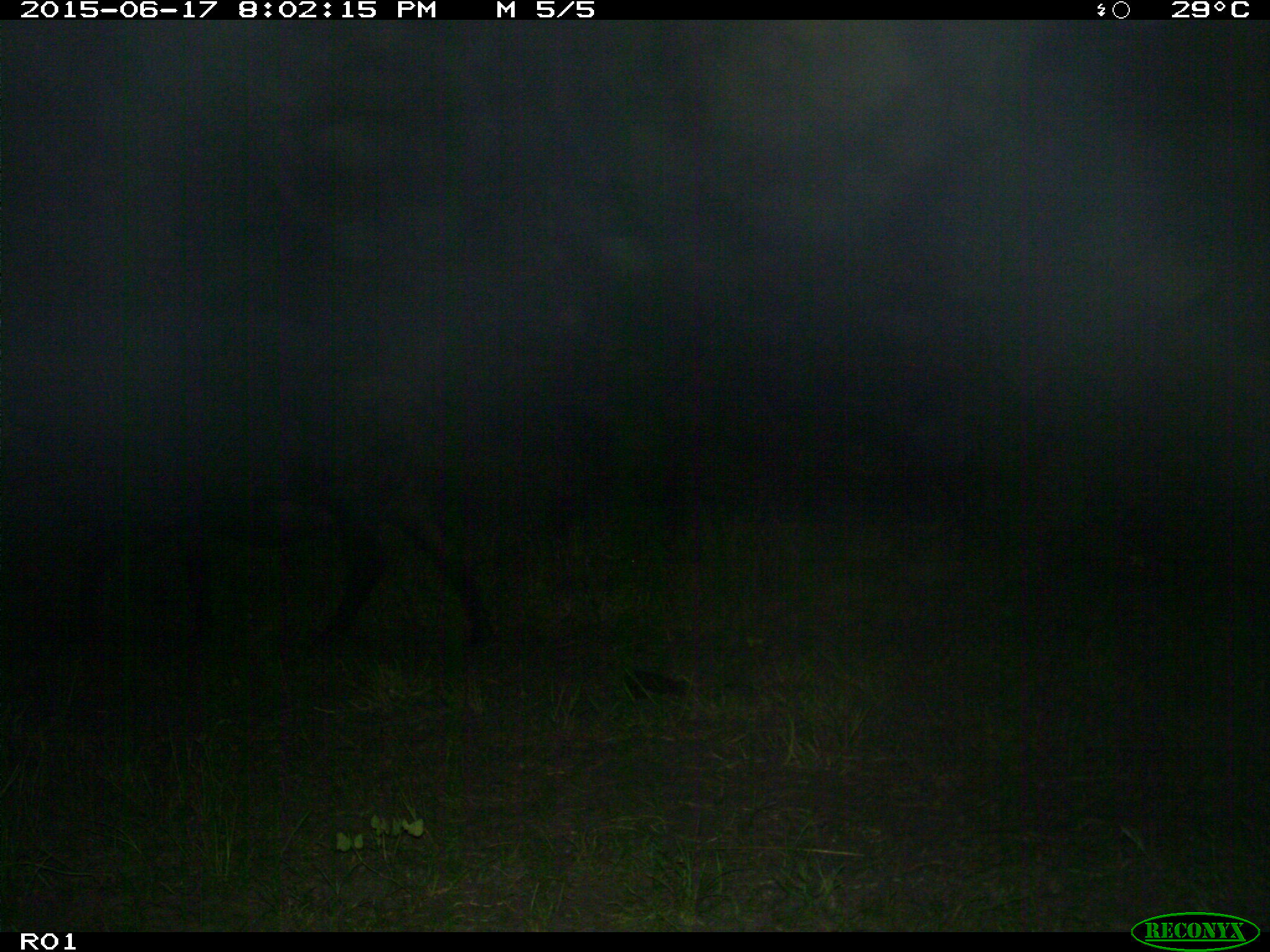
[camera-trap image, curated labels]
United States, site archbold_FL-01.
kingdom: Animalia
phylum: Chordata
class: Mammalia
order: Artiodactyla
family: Bovidae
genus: Bos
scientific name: Bos taurus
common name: domestic cow